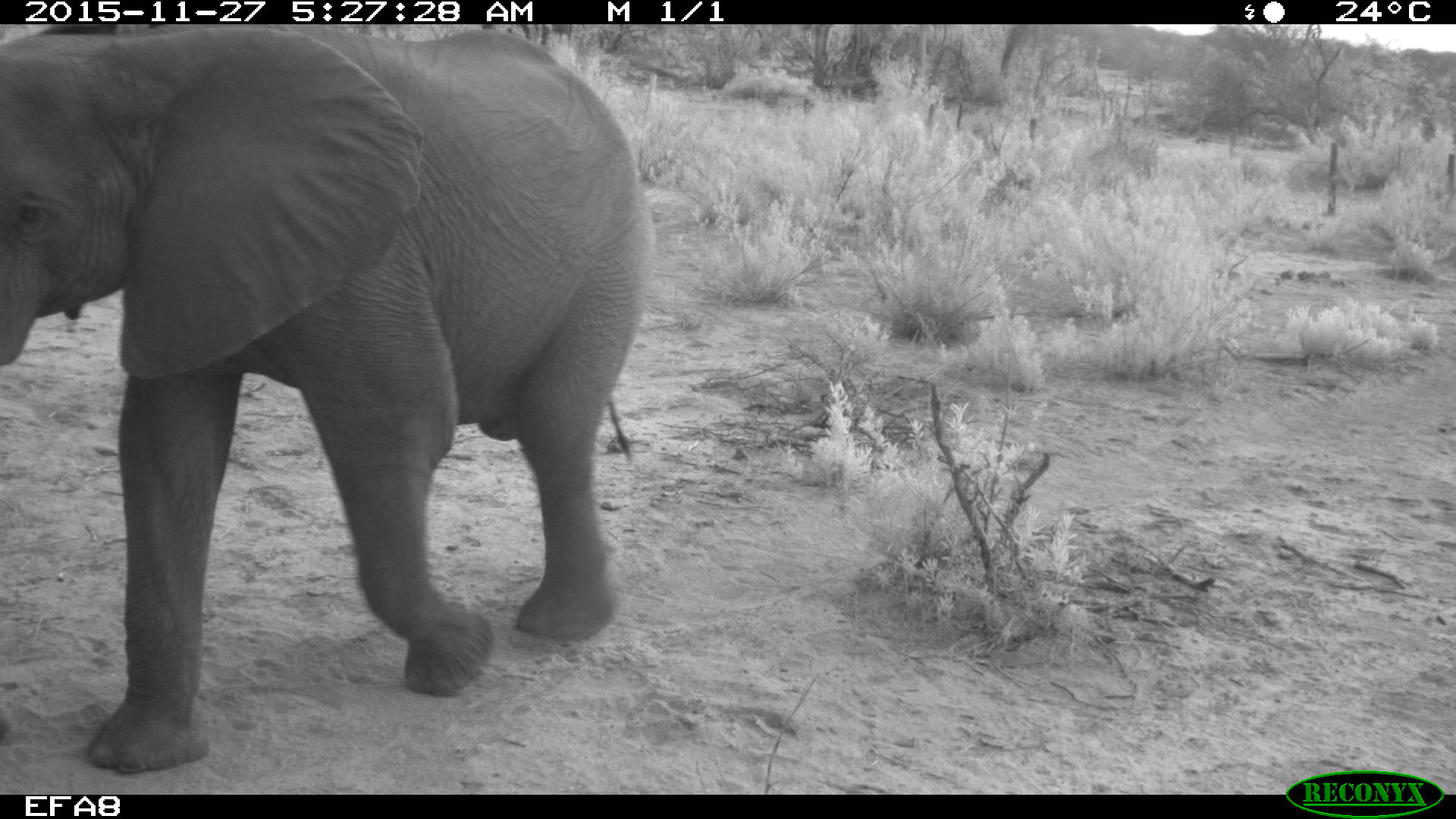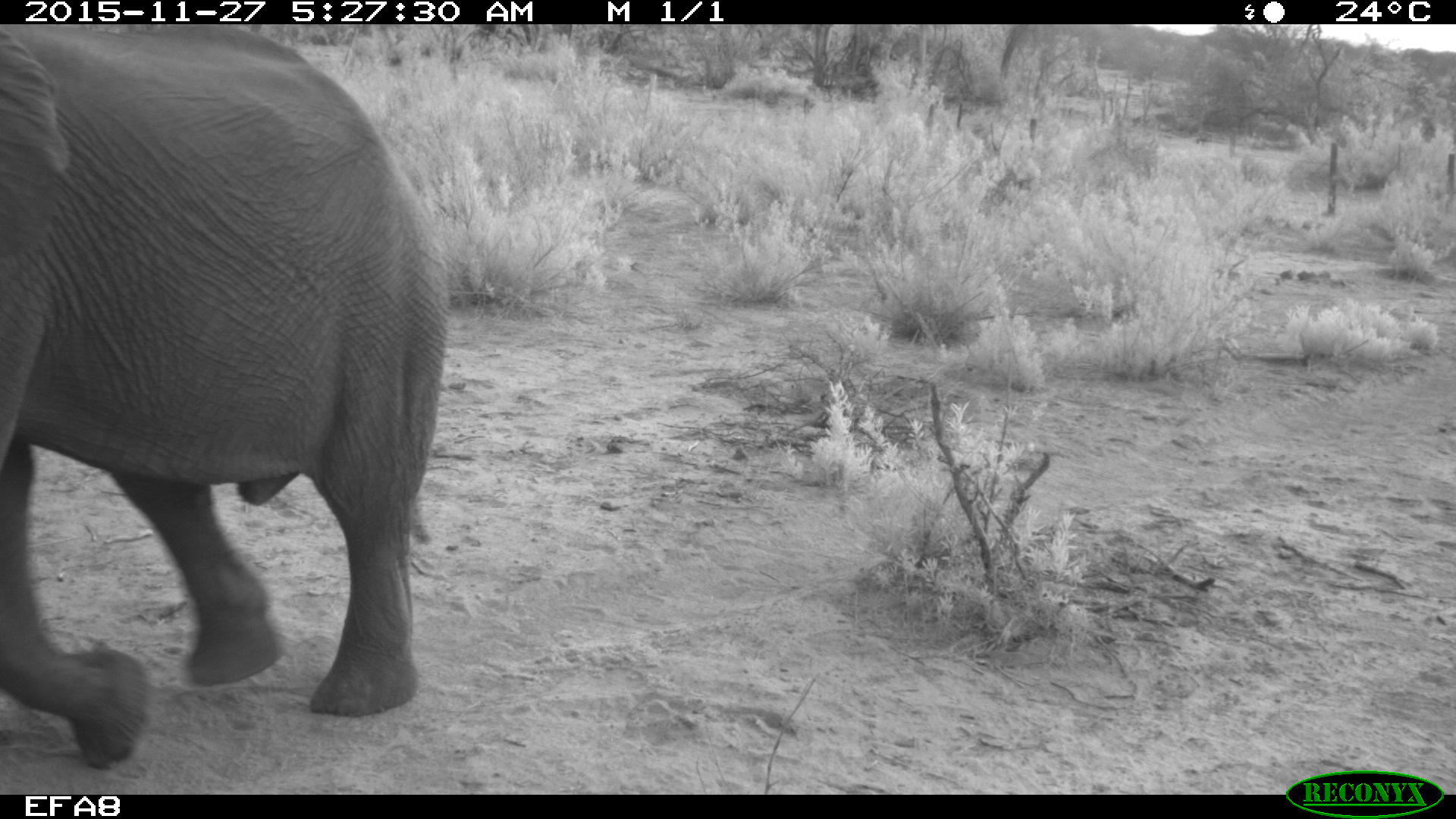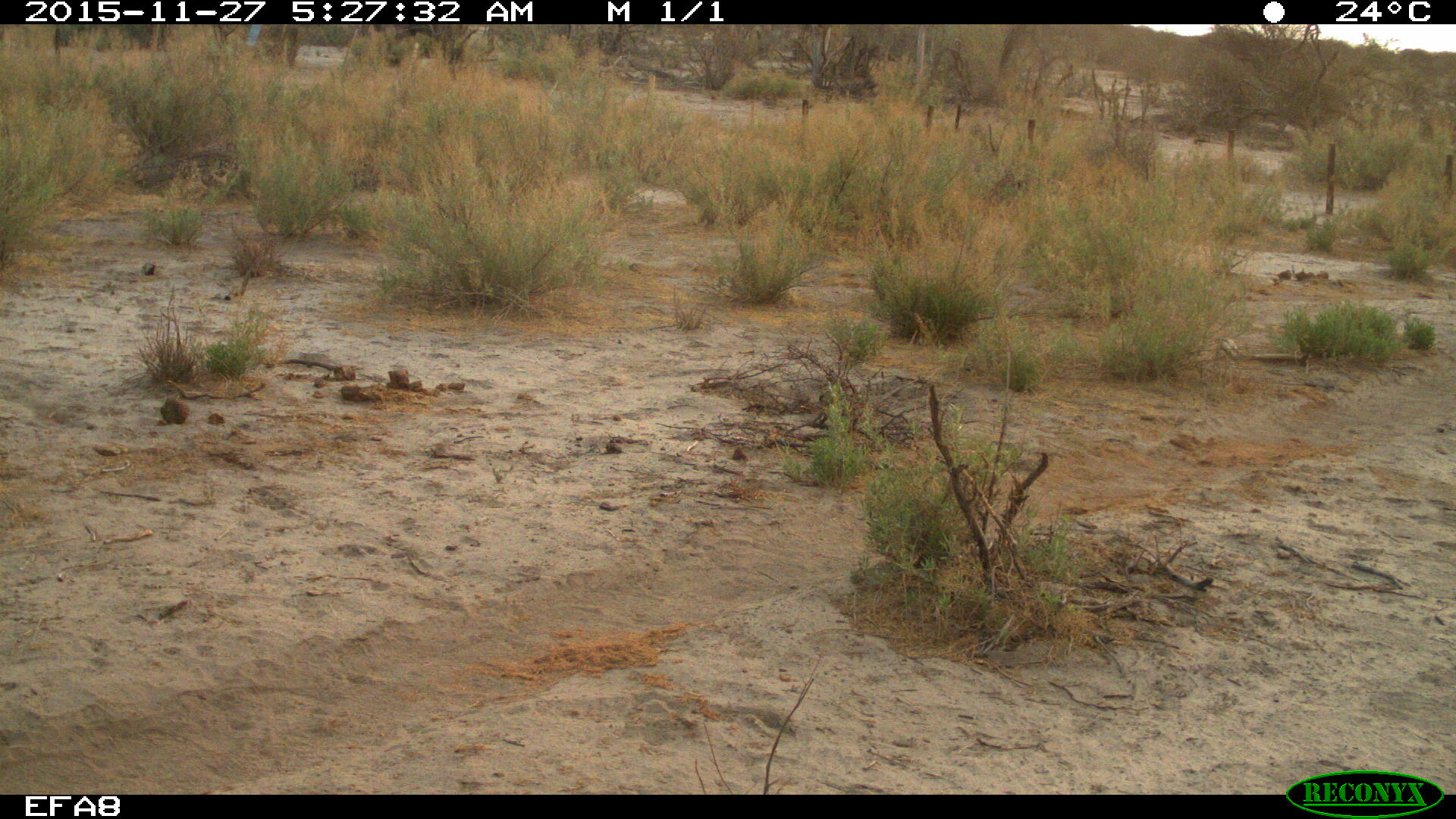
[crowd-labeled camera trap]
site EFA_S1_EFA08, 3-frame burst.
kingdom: Animalia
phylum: Chordata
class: Mammalia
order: Proboscidea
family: Elephantidae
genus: Loxodonta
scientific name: Loxodonta africana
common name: african bush elephant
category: elephant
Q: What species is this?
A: Elephant (african bush elephant) (Loxodonta africana).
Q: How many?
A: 1.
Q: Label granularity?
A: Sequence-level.